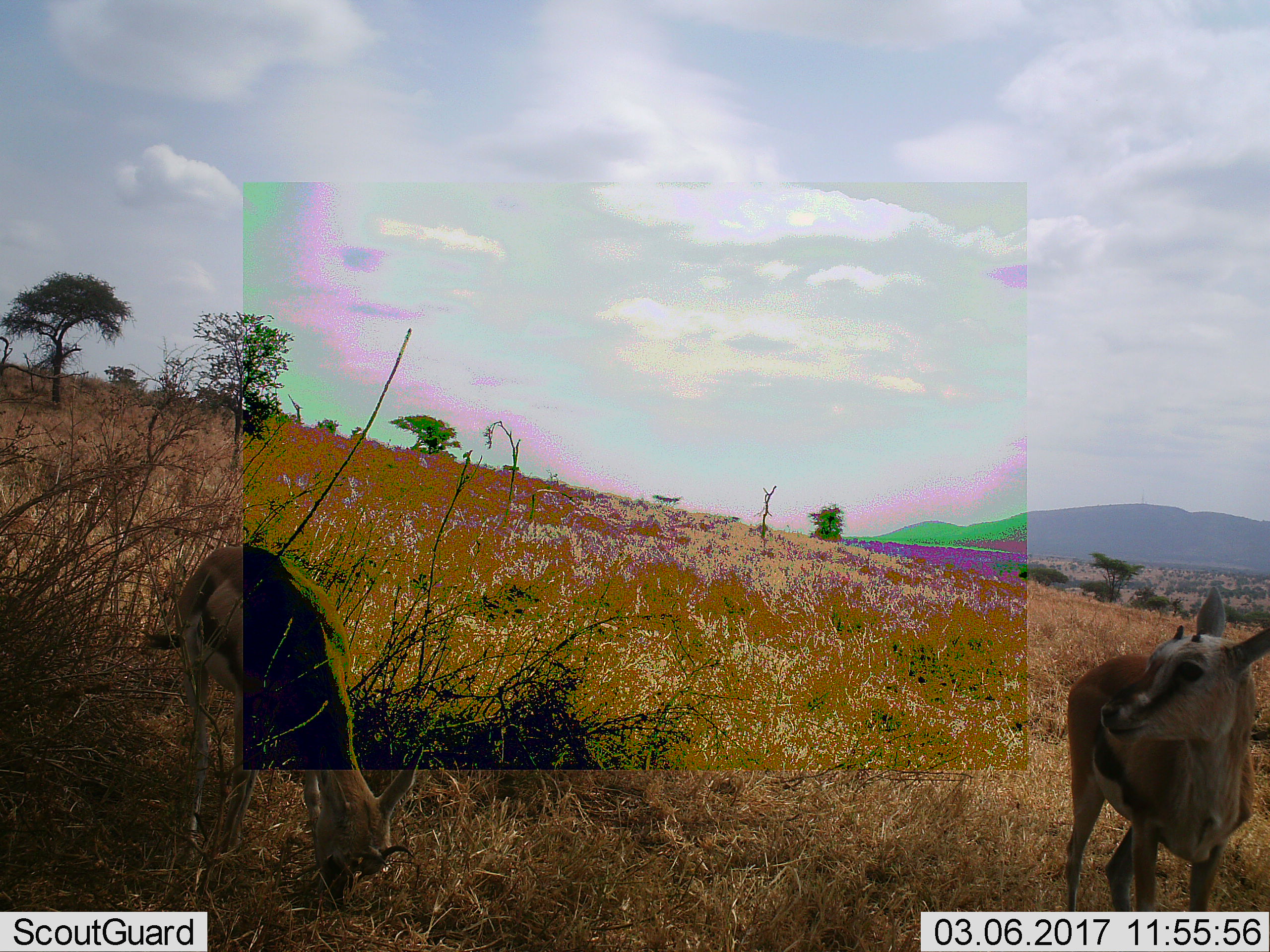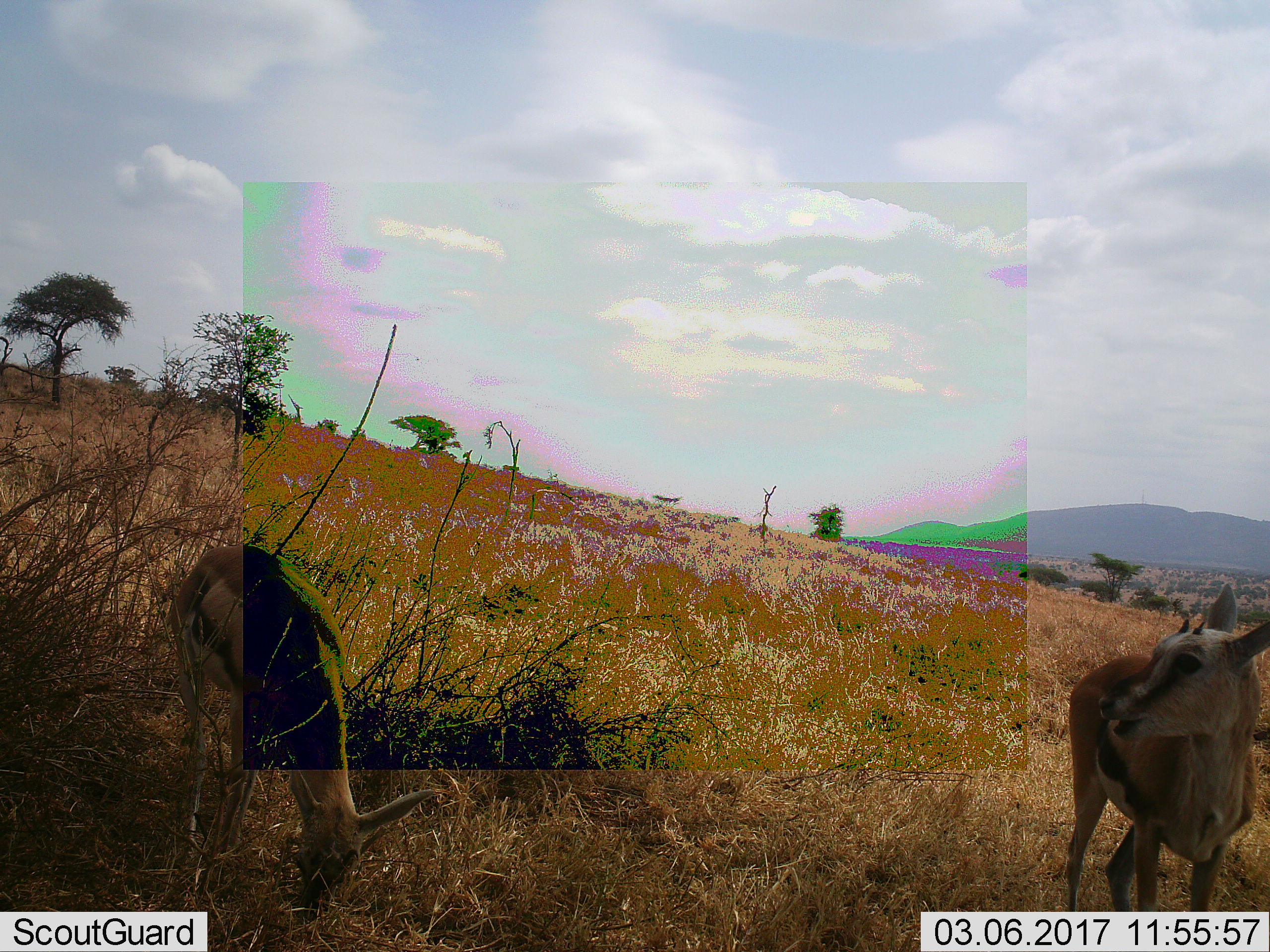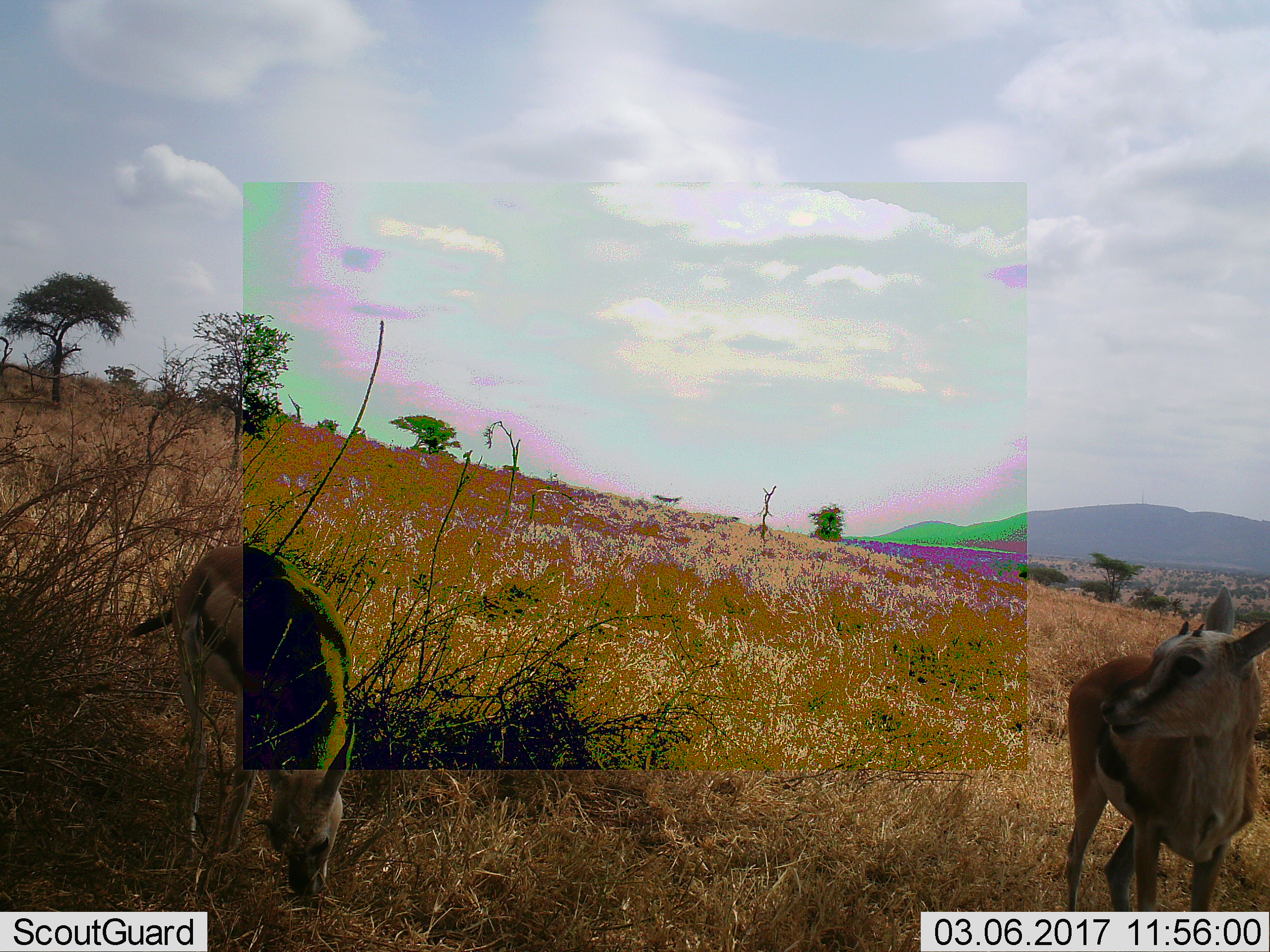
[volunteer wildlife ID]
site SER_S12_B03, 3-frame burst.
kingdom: Animalia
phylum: Chordata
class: Mammalia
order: Artiodactyla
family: Bovidae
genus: Eudorcas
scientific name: Eudorcas thomsonii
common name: thomson's gazelle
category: gazellethomsons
Gazellethomsons (thomson's gazelle) (Eudorcas thomsonii), count 2. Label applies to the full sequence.